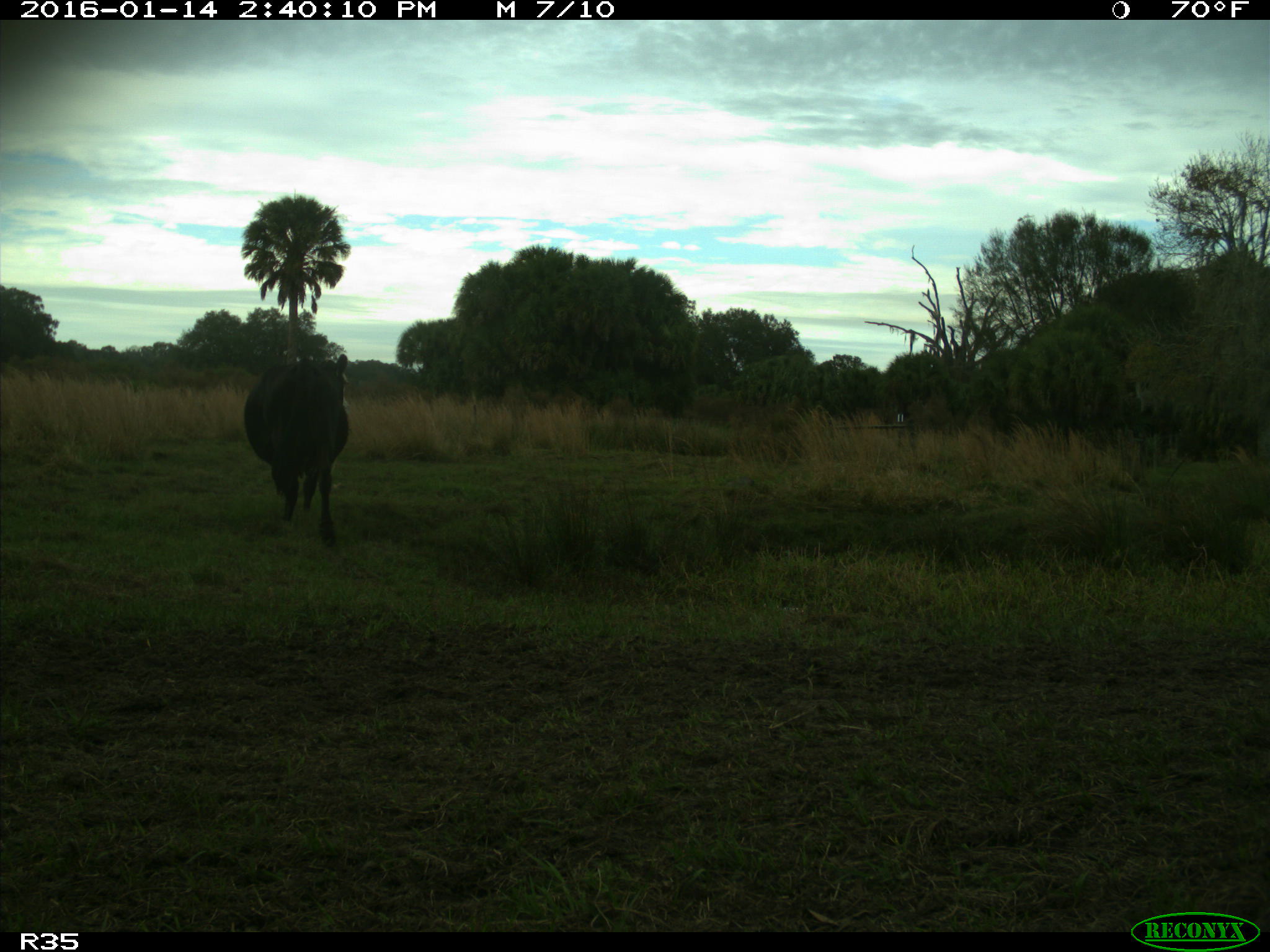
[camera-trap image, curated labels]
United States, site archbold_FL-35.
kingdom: Animalia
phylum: Chordata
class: Mammalia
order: Artiodactyla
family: Bovidae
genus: Bos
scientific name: Bos taurus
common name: domestic cow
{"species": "Bos taurus (domestic cow)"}